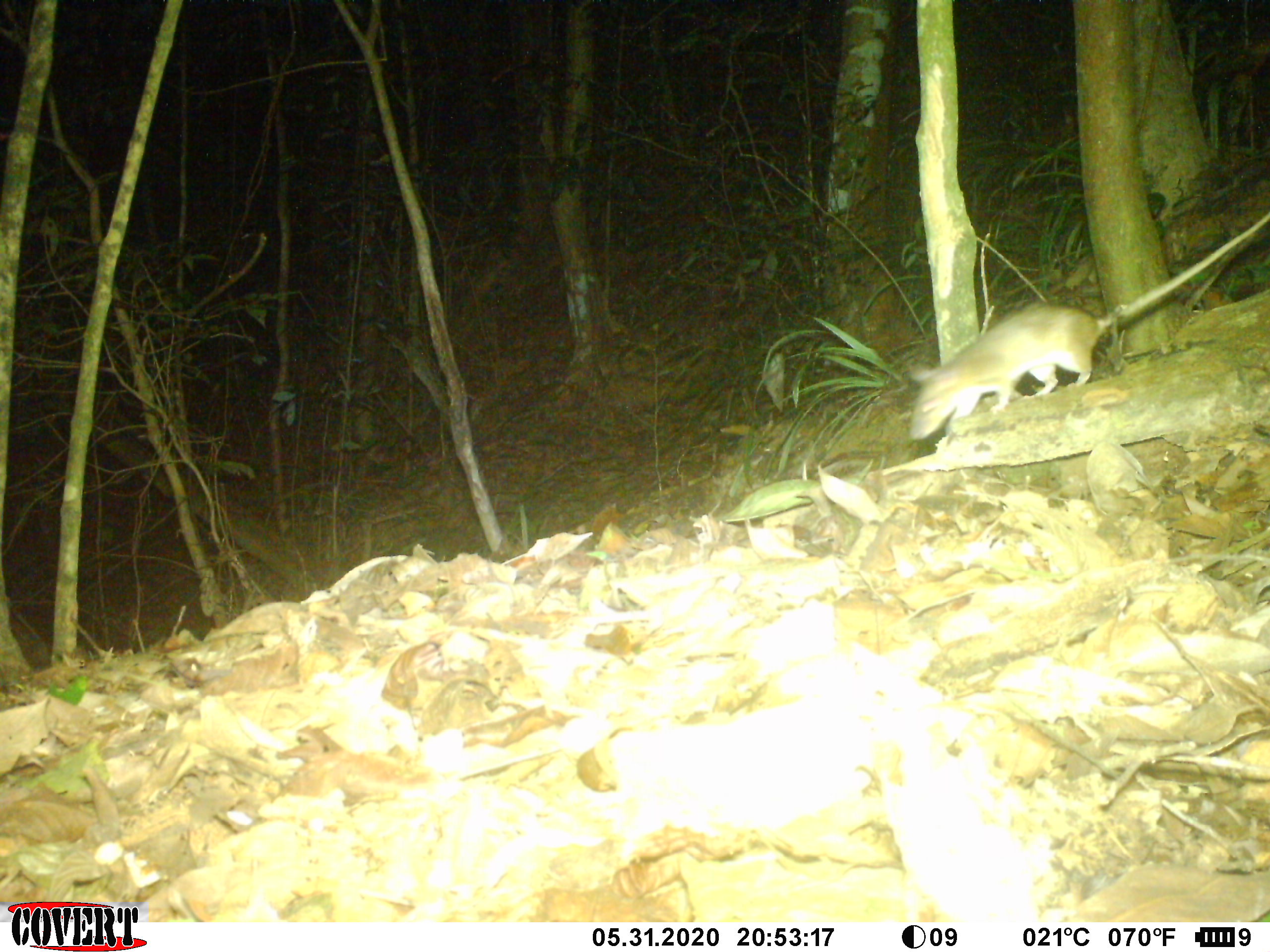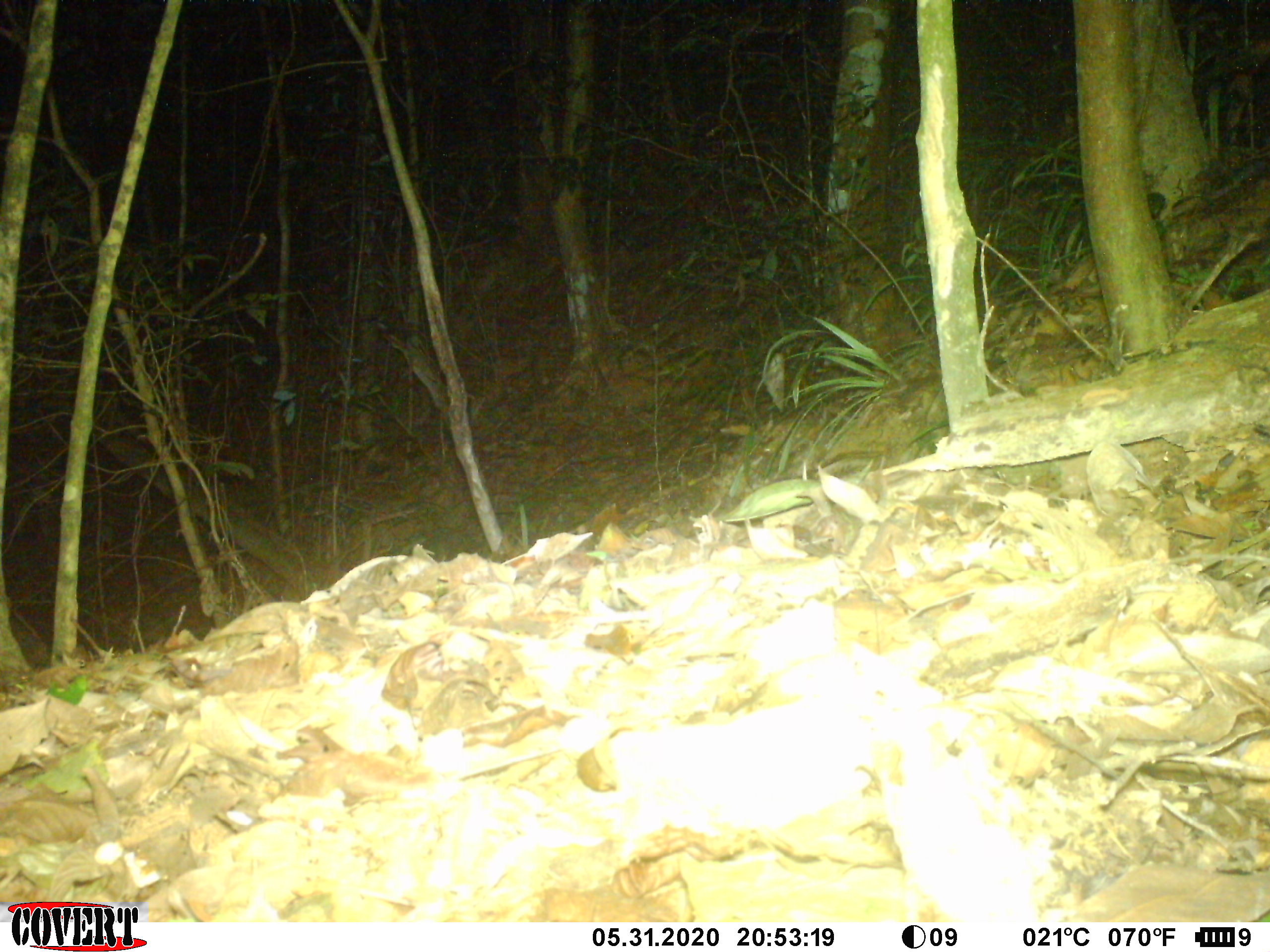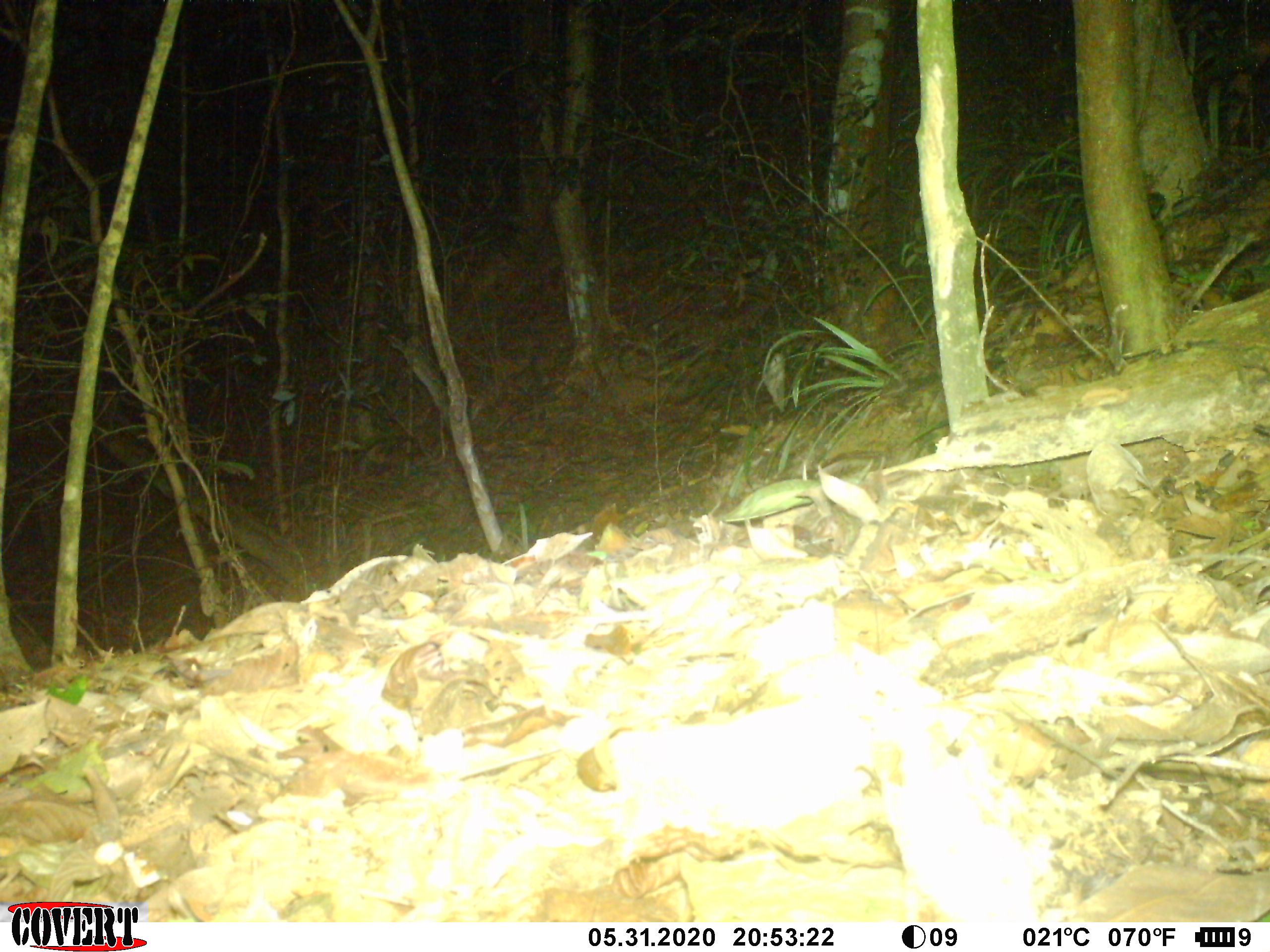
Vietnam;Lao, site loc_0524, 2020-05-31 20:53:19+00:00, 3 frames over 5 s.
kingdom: Animalia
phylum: Chordata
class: Mammalia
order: Rodentia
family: Muridae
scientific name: Muridae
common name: old-world mice and rats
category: unidentified murid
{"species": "unidentified murid (old-world mice and rats) (Muridae)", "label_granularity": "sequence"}